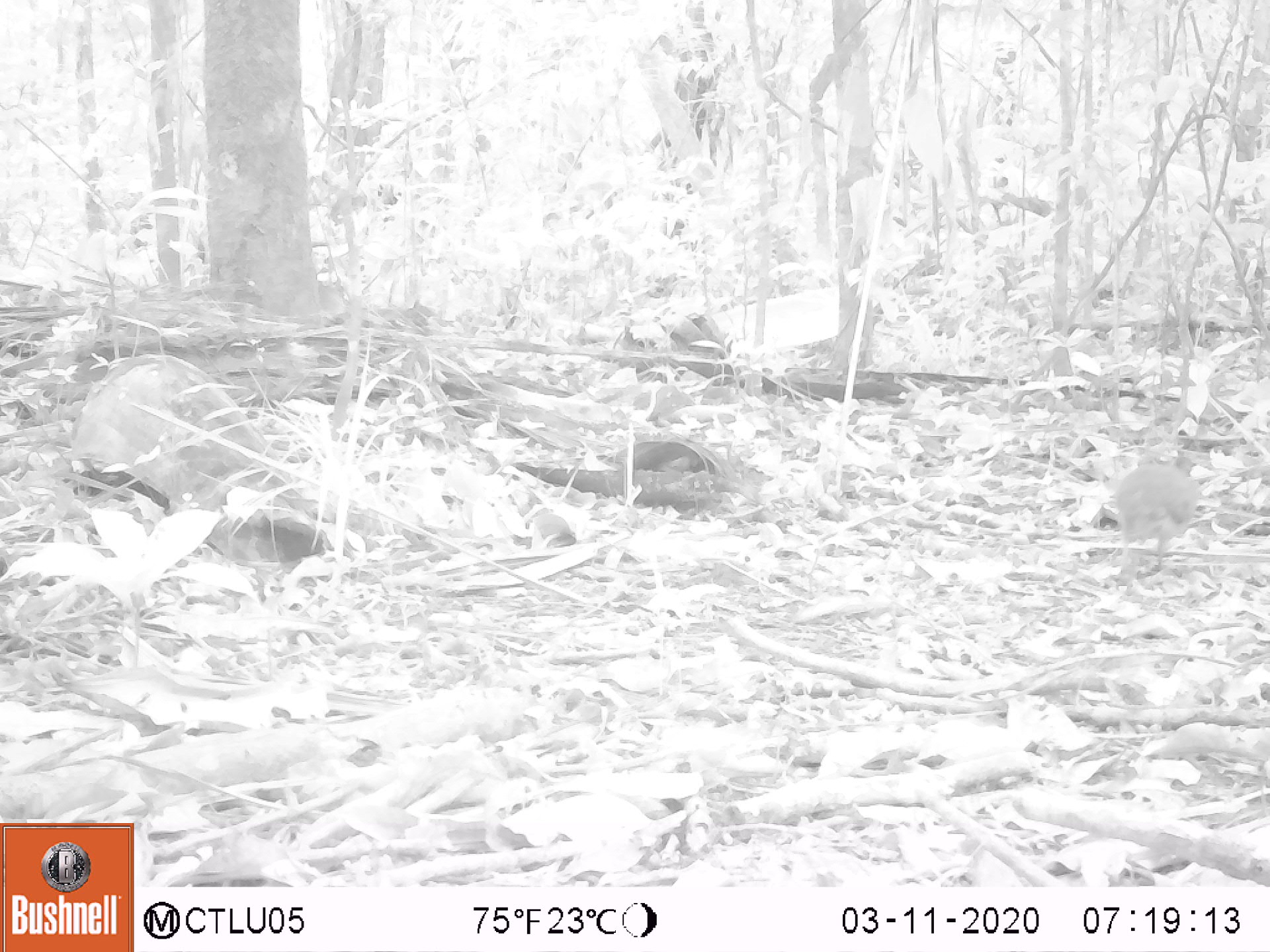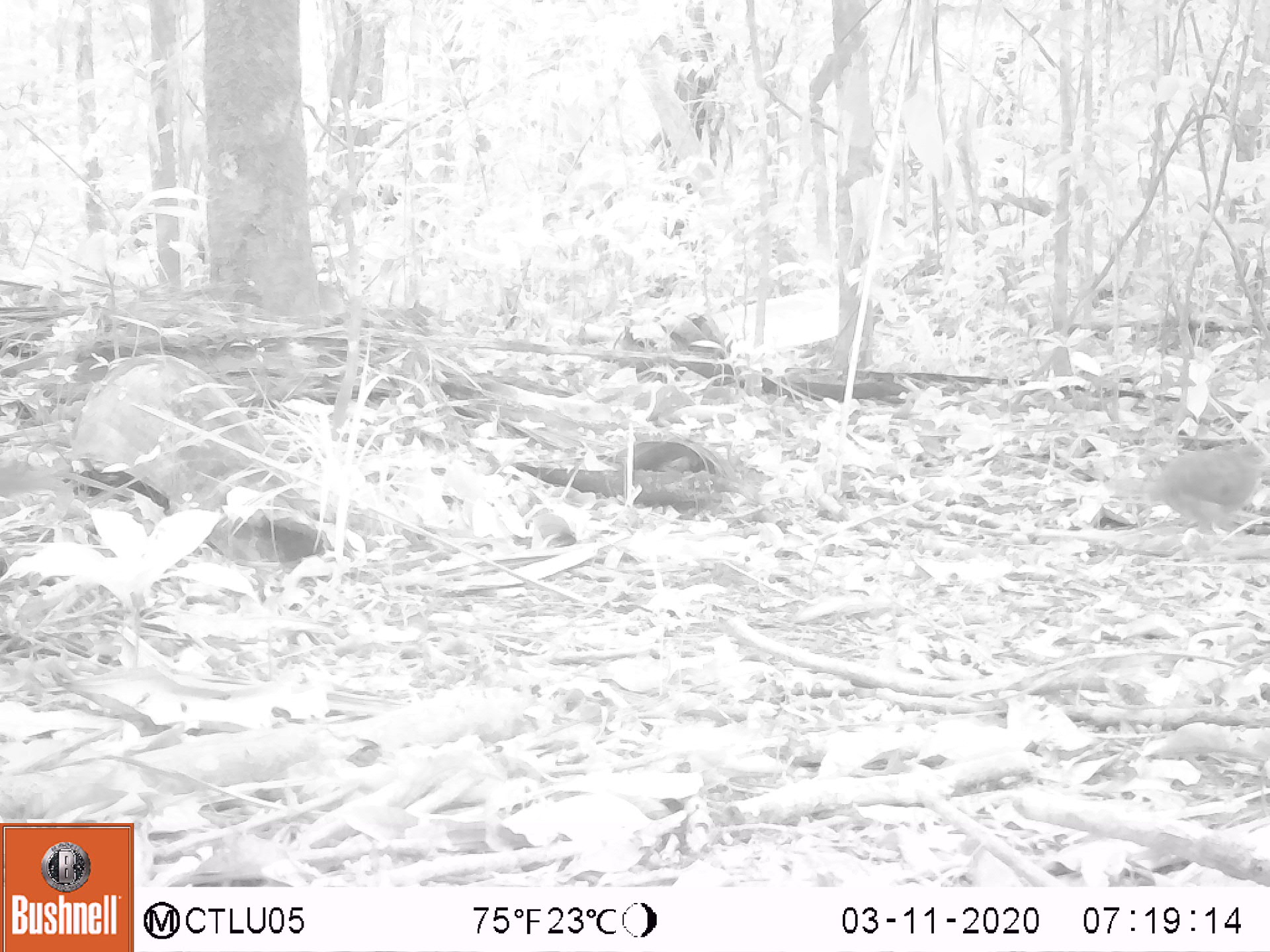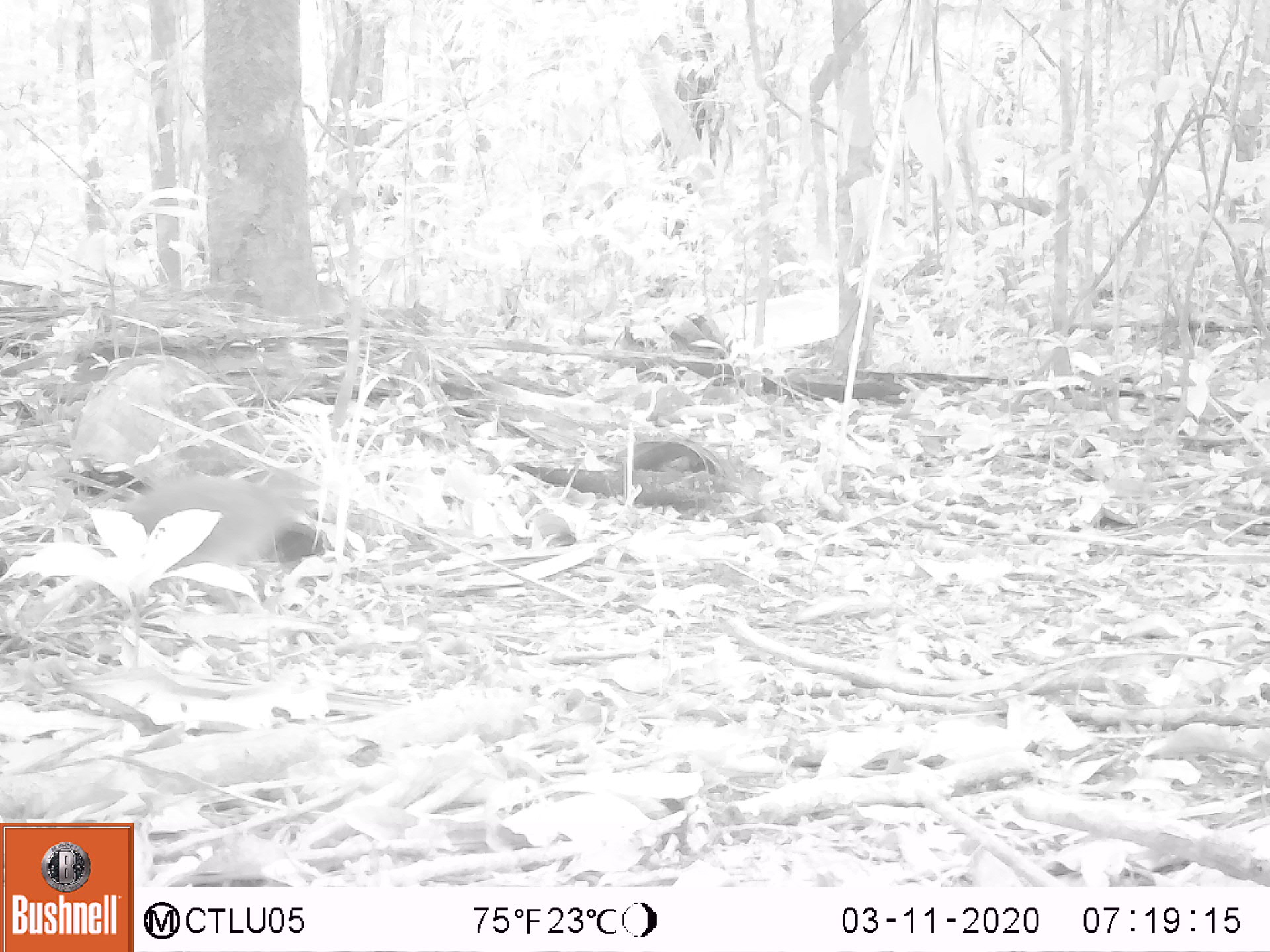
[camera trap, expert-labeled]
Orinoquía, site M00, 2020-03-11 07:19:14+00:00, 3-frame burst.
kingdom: Animalia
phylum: Chordata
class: Aves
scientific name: Aves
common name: bird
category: unknown bird